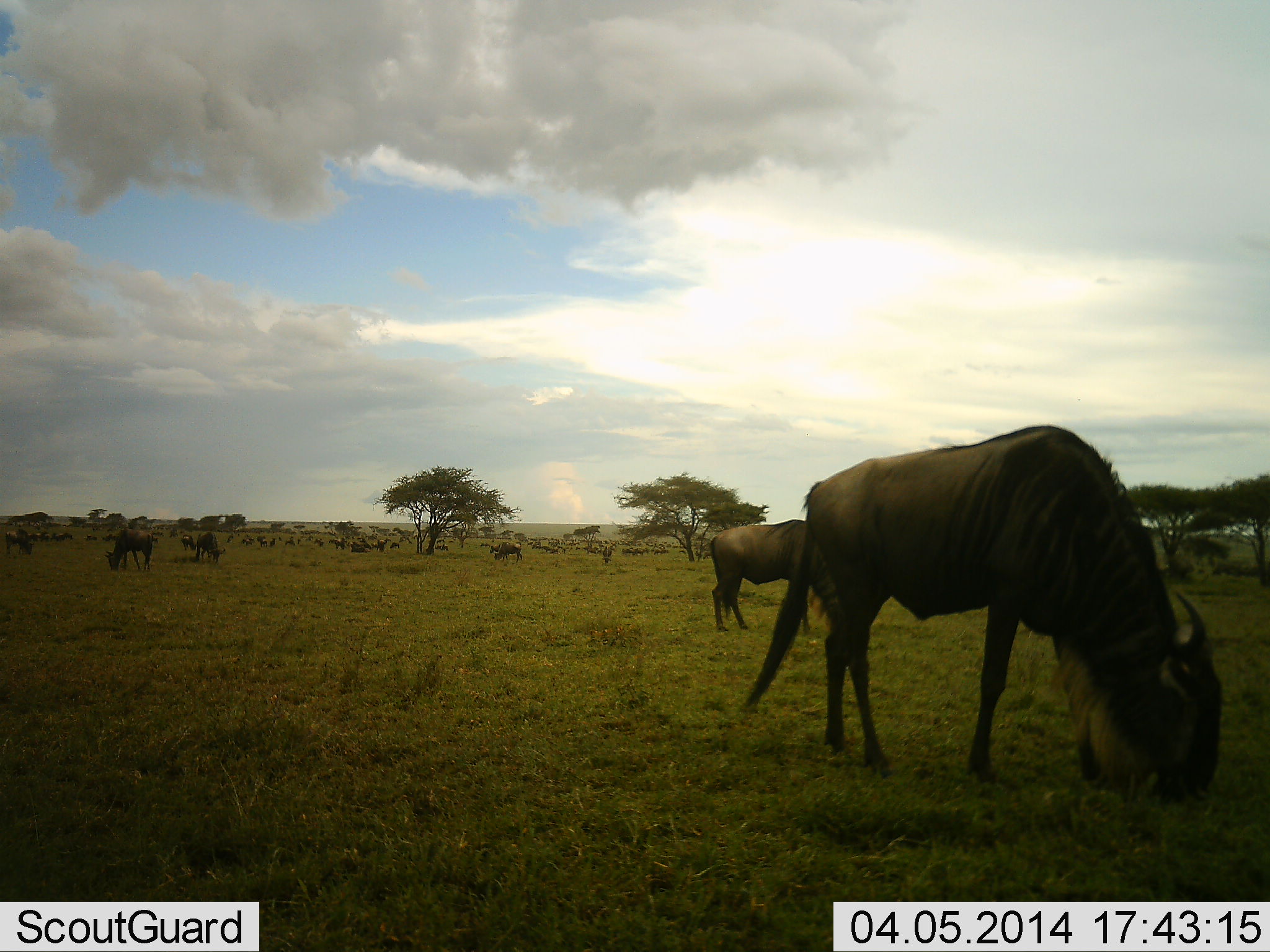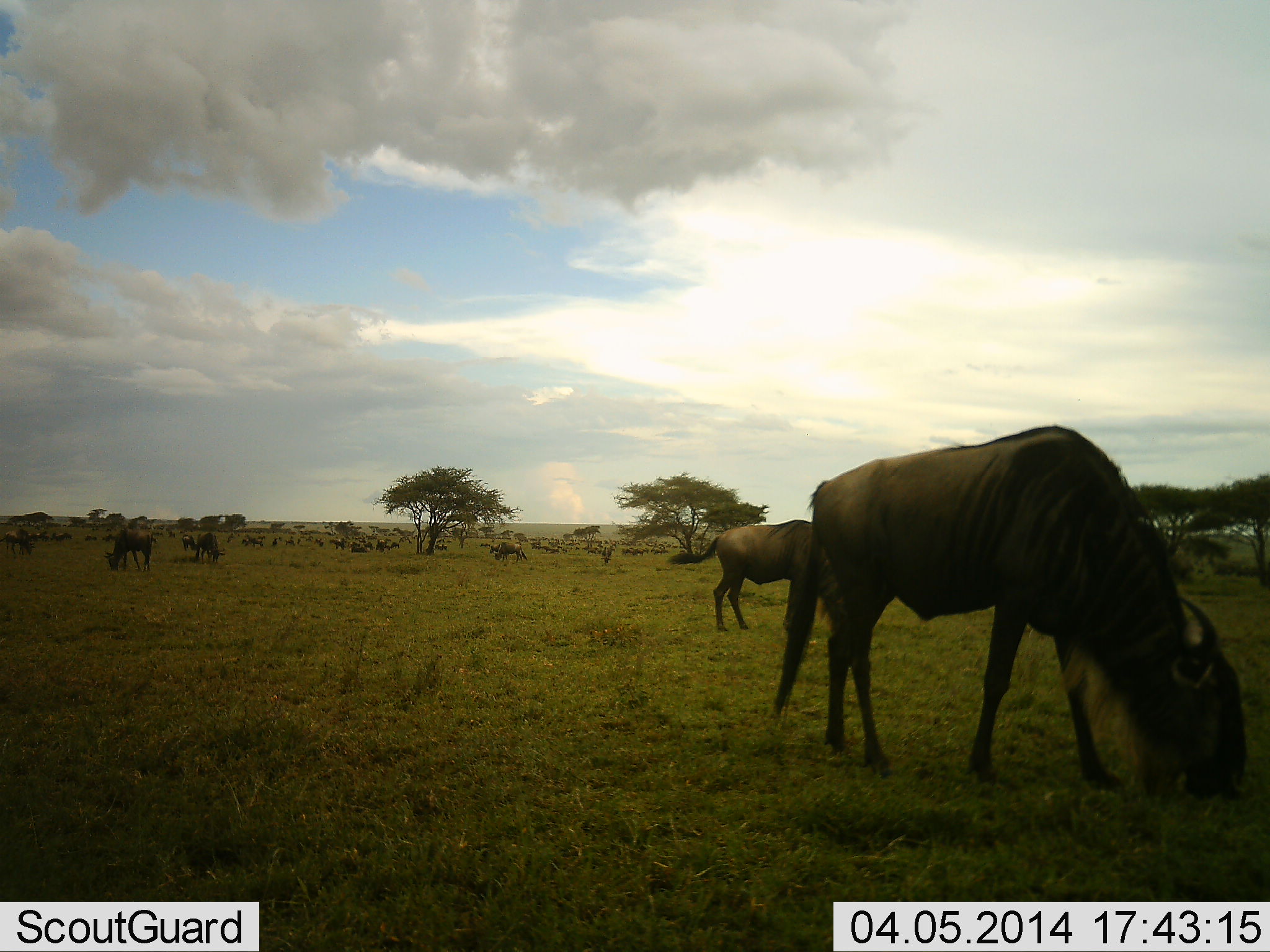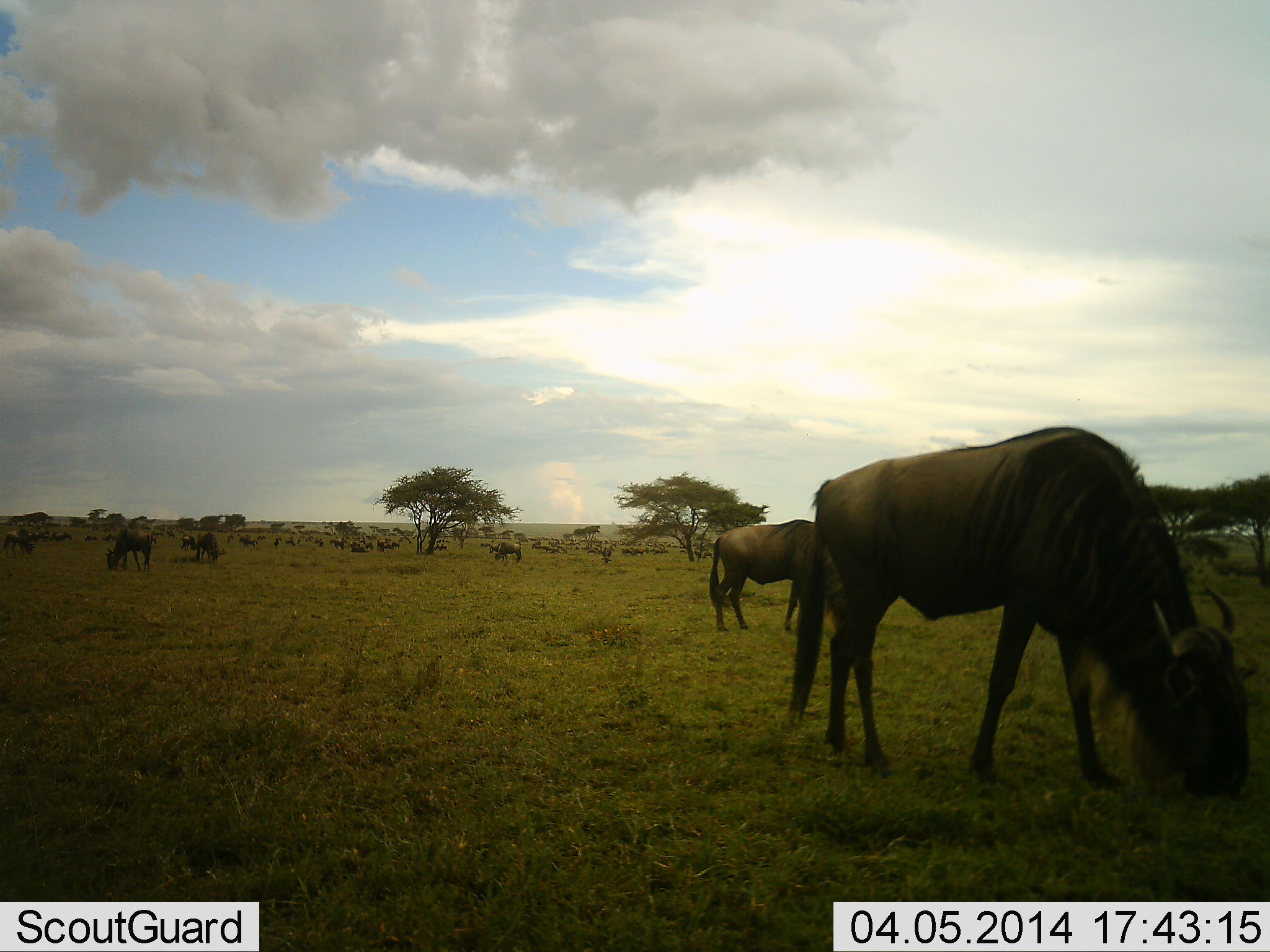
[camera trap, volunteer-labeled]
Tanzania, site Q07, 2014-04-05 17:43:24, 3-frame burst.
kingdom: Animalia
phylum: Chordata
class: Mammalia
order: Artiodactyla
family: Bovidae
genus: Connochaetes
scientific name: Connochaetes taurinus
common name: blue wildebeest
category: wildebeest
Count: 11-50.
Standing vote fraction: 30%.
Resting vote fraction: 10%.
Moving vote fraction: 10%.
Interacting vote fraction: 0%.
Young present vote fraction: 0%.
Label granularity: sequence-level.